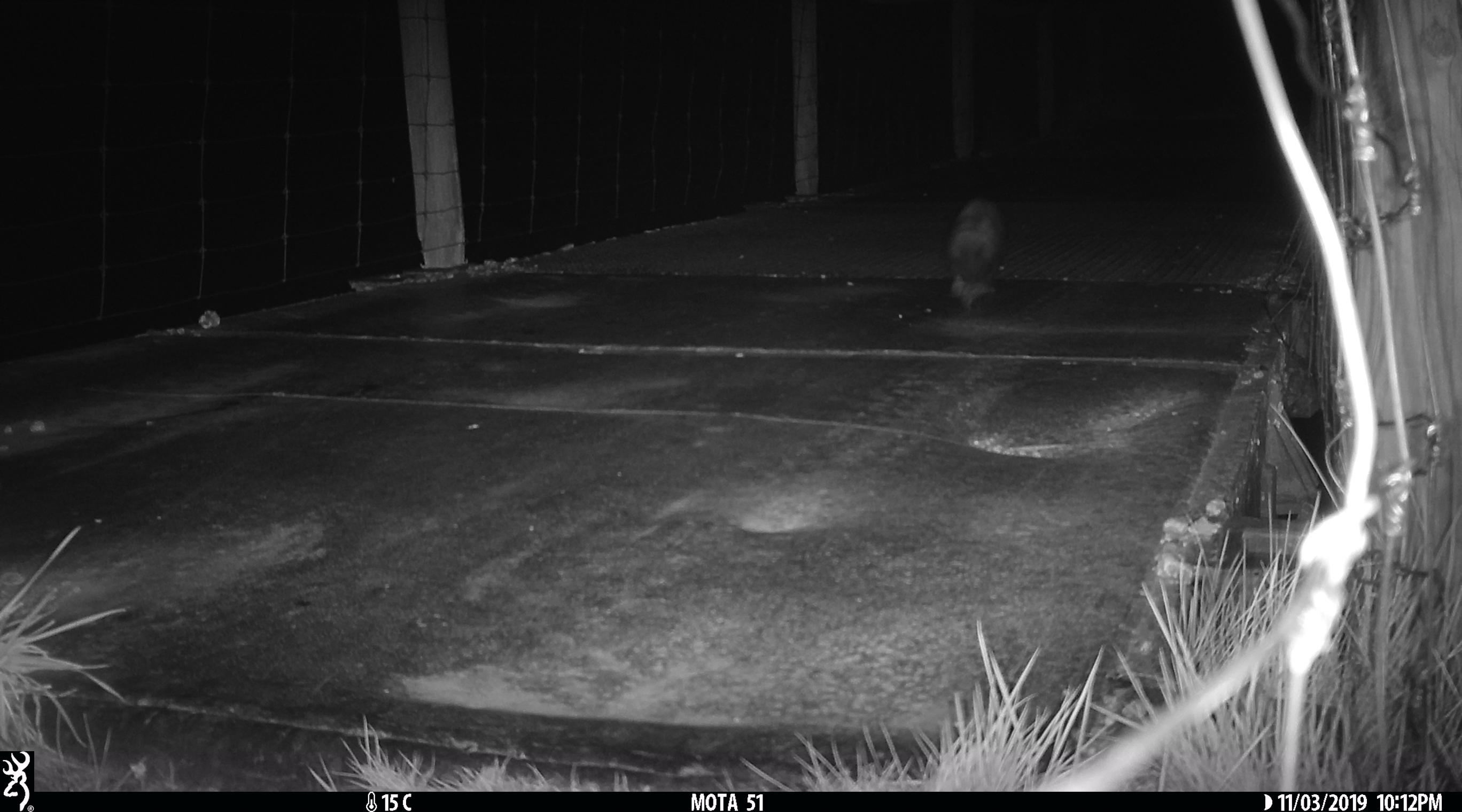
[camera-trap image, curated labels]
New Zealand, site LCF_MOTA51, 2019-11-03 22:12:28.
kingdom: Animalia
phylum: Chordata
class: Mammalia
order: Carnivora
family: Mustelidae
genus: Mustela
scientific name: Mustela furo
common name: ferret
Ferret (Mustela furo).